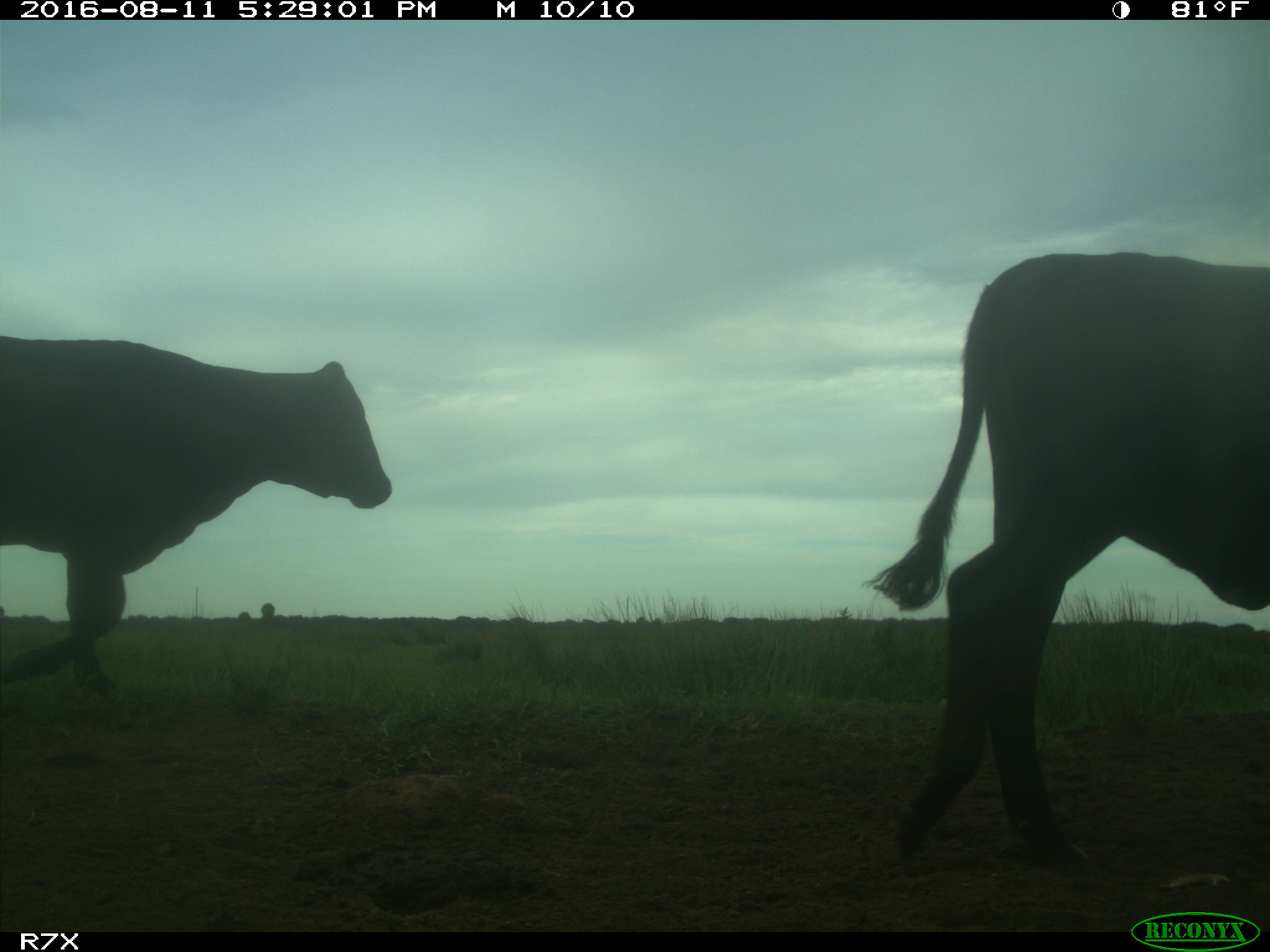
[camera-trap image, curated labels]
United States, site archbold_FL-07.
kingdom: Animalia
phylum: Chordata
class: Mammalia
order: Artiodactyla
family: Bovidae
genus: Bos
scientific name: Bos taurus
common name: domestic cow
Bos taurus (domestic cow).